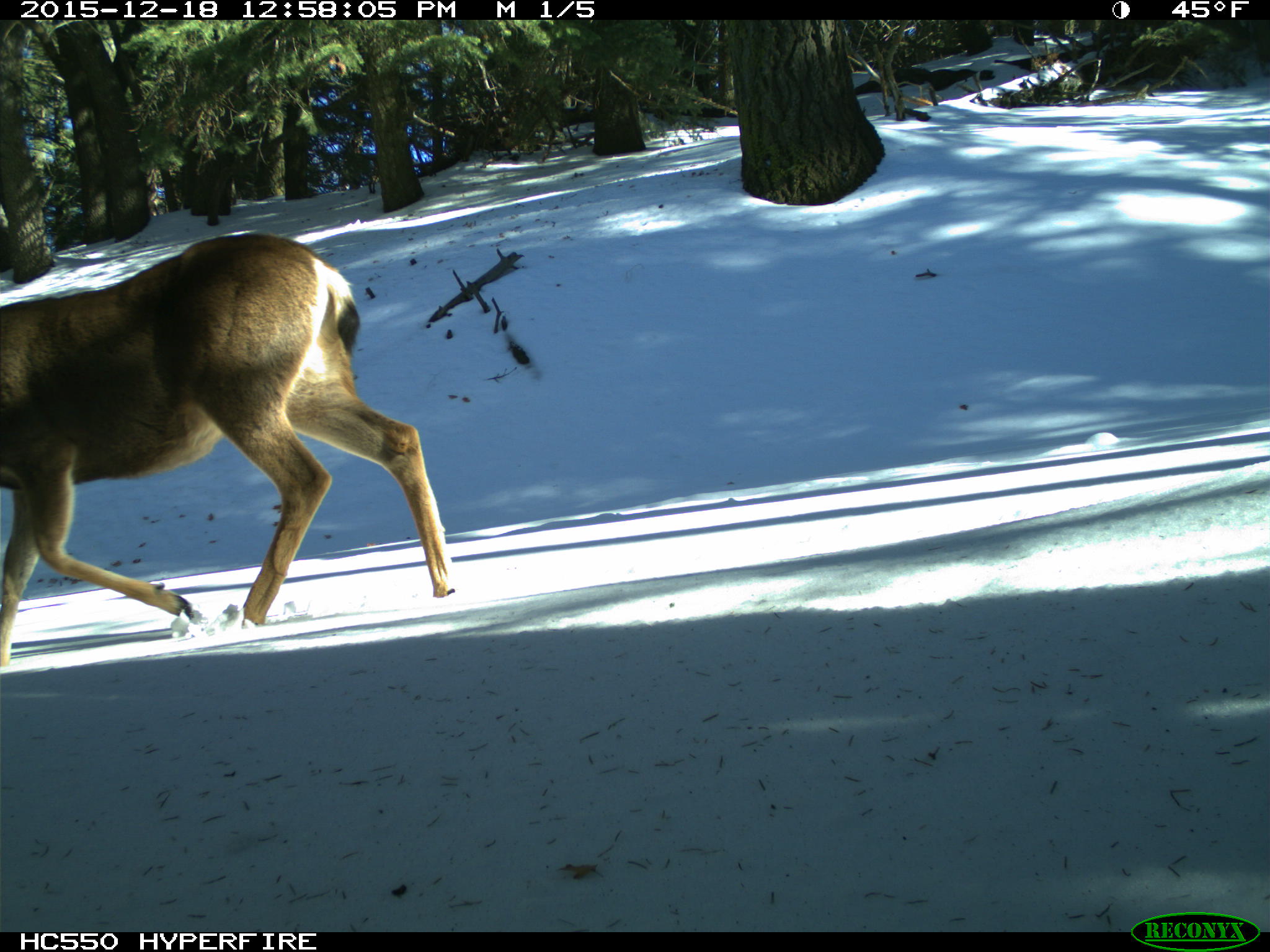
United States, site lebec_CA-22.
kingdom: Animalia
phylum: Chordata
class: Mammalia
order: Artiodactyla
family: Cervidae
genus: Odocoileus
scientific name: Odocoileus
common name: deer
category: unidentified deer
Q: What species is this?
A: Unidentified deer (deer) (Odocoileus).